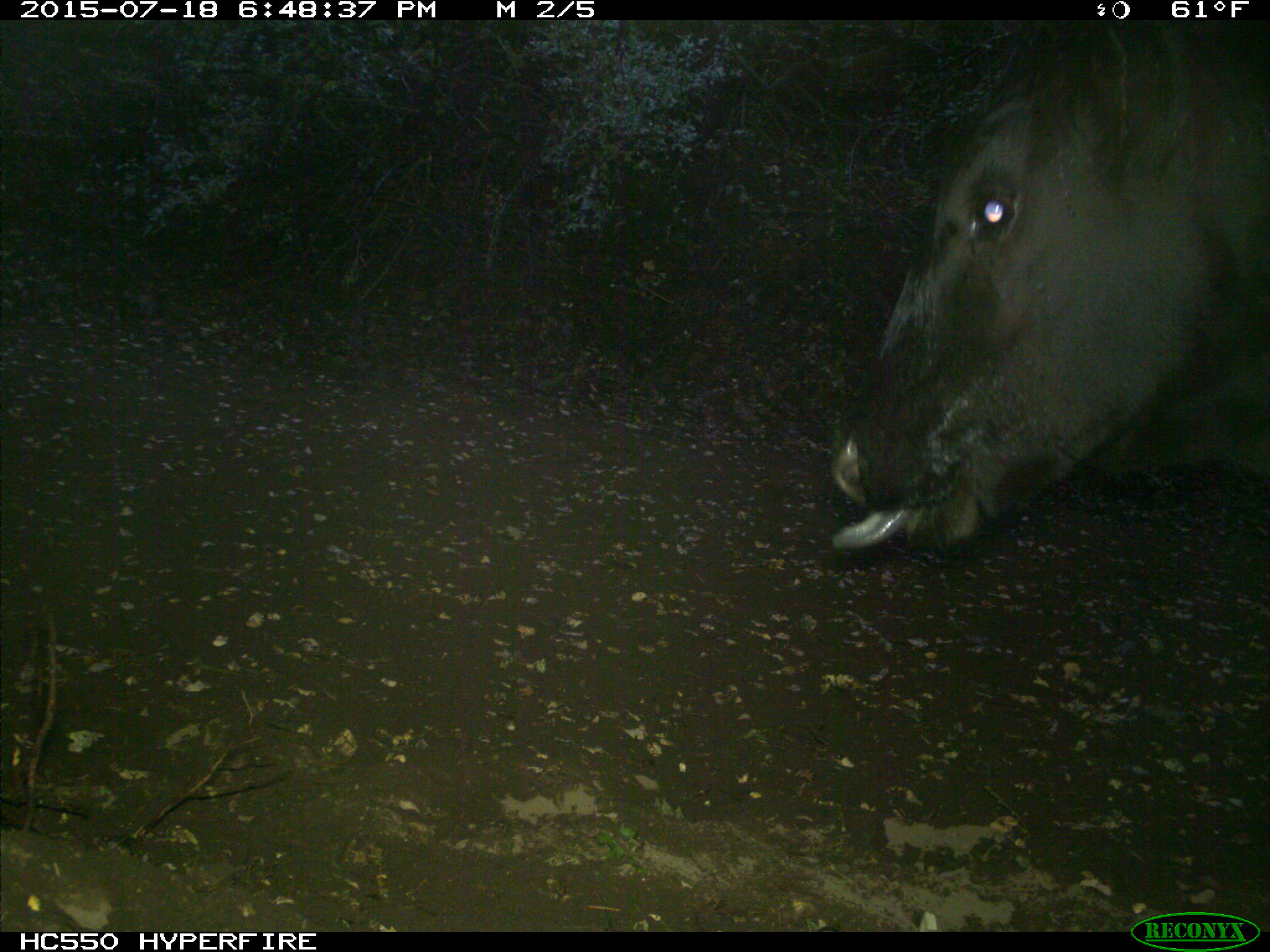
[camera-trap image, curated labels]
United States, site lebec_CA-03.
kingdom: Animalia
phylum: Chordata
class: Mammalia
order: Artiodactyla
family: Bovidae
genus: Bos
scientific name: Bos taurus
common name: domestic cow